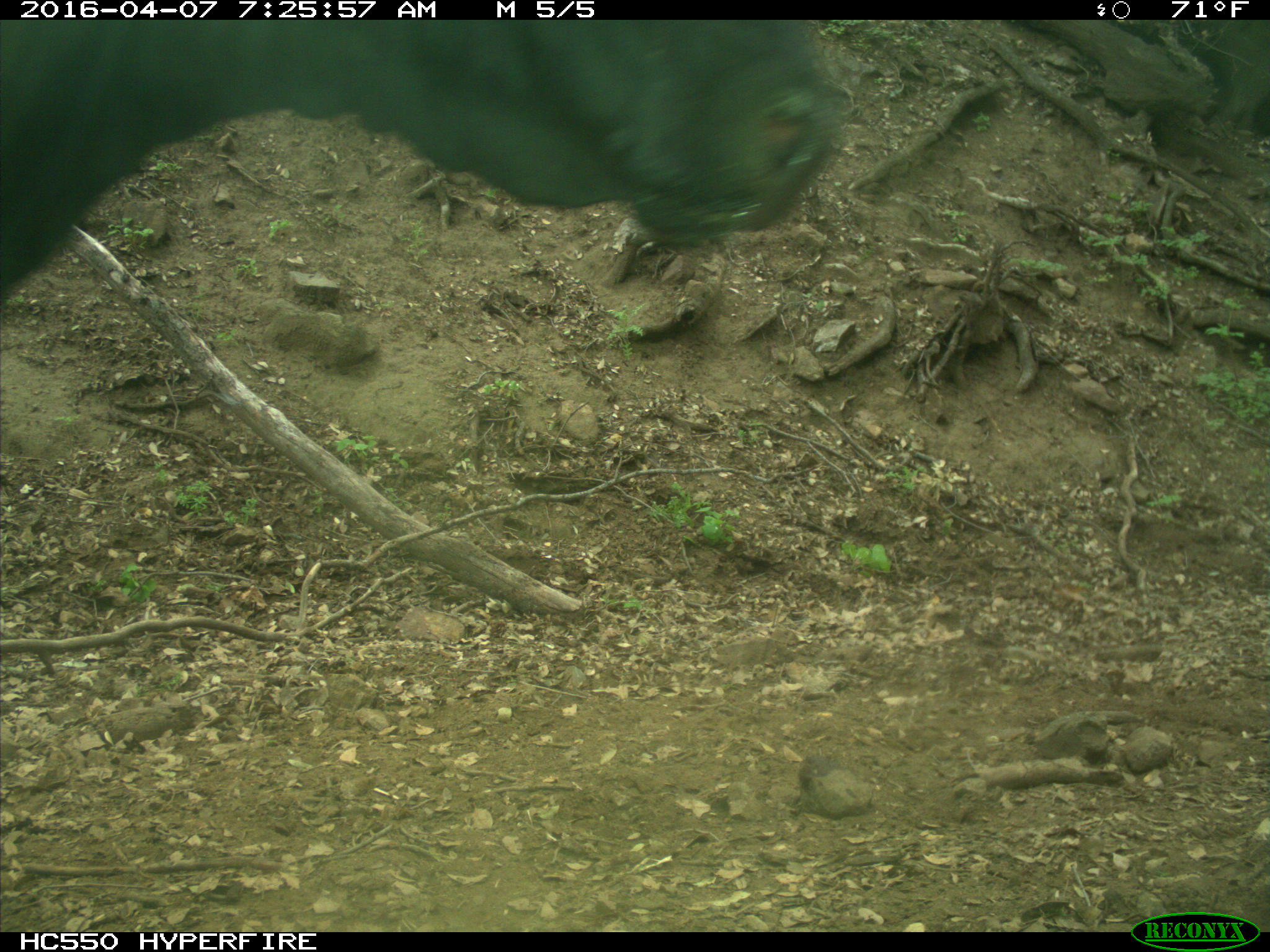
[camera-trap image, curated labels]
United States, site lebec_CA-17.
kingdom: Animalia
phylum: Chordata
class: Mammalia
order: Artiodactyla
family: Bovidae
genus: Bos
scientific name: Bos taurus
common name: domestic cow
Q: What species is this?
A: Bos taurus (domestic cow).